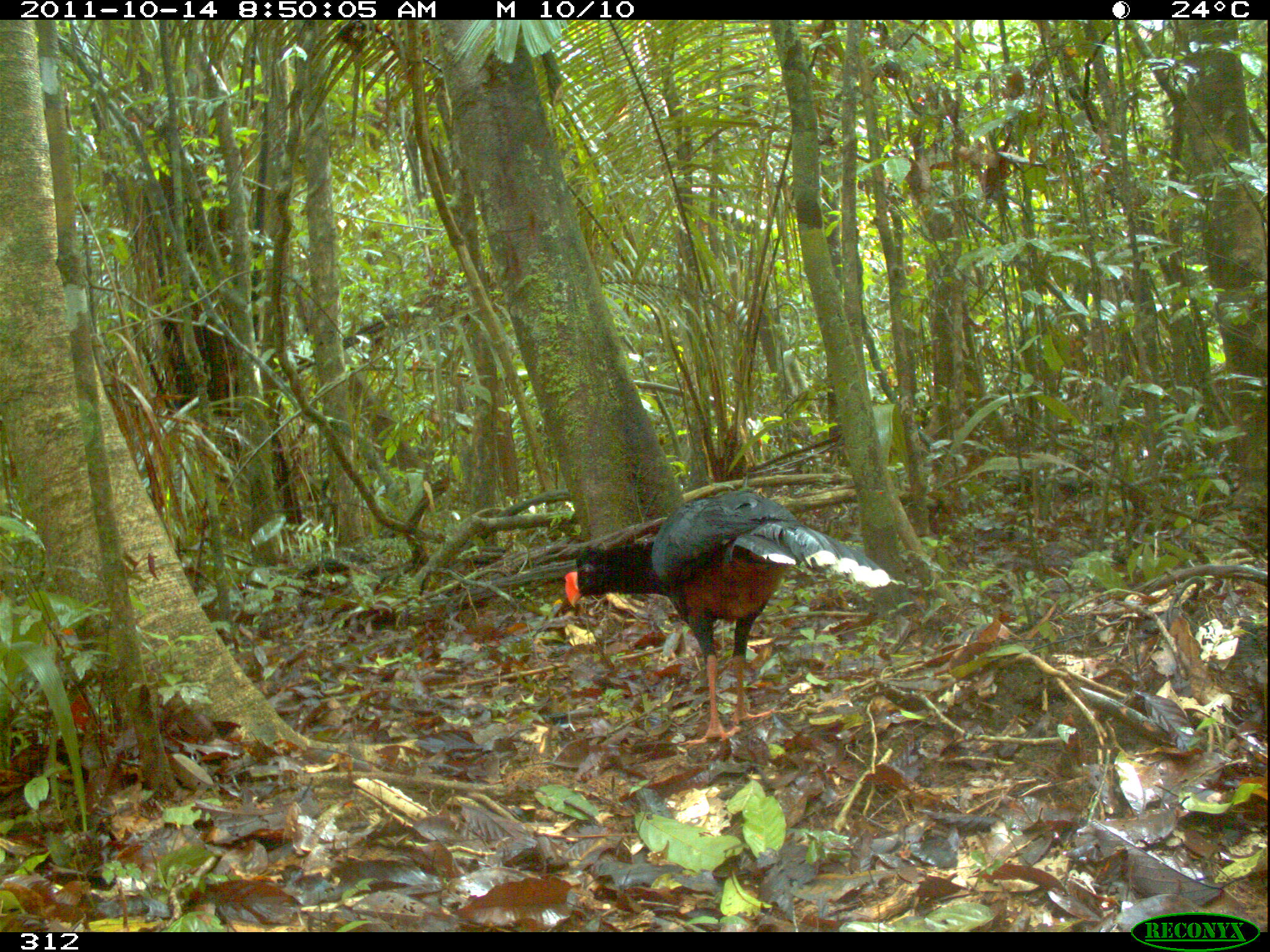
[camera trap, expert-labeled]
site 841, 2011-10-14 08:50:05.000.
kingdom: Animalia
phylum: Chordata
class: Aves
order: Galliformes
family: Cracidae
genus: Mitu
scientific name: Mitu tuberosum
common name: razor-billed curassow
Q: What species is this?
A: Mitu tuberosum (razor-billed curassow).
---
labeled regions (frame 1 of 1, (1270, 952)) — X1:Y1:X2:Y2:
mitu tuberosum: 559:483:890:746